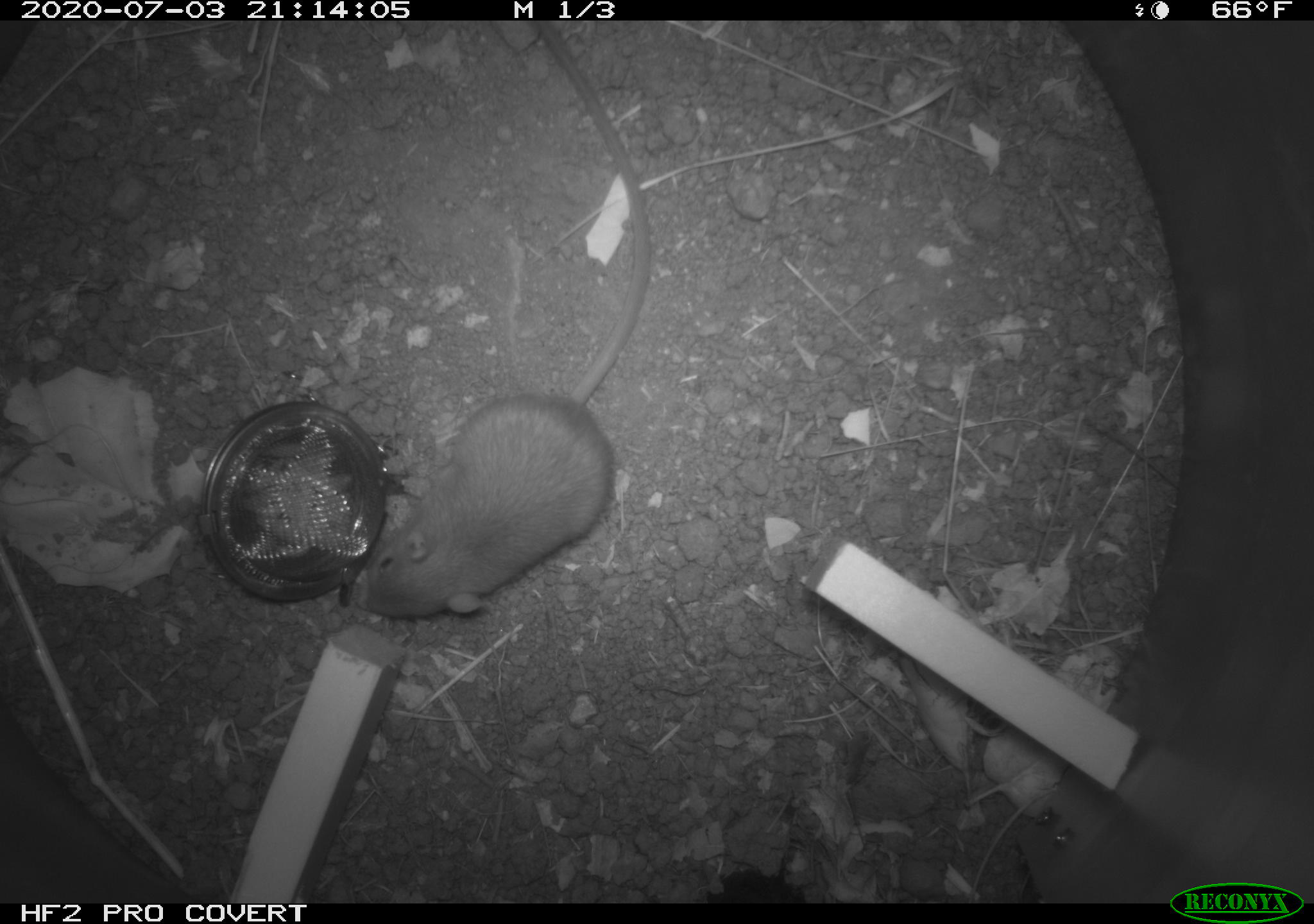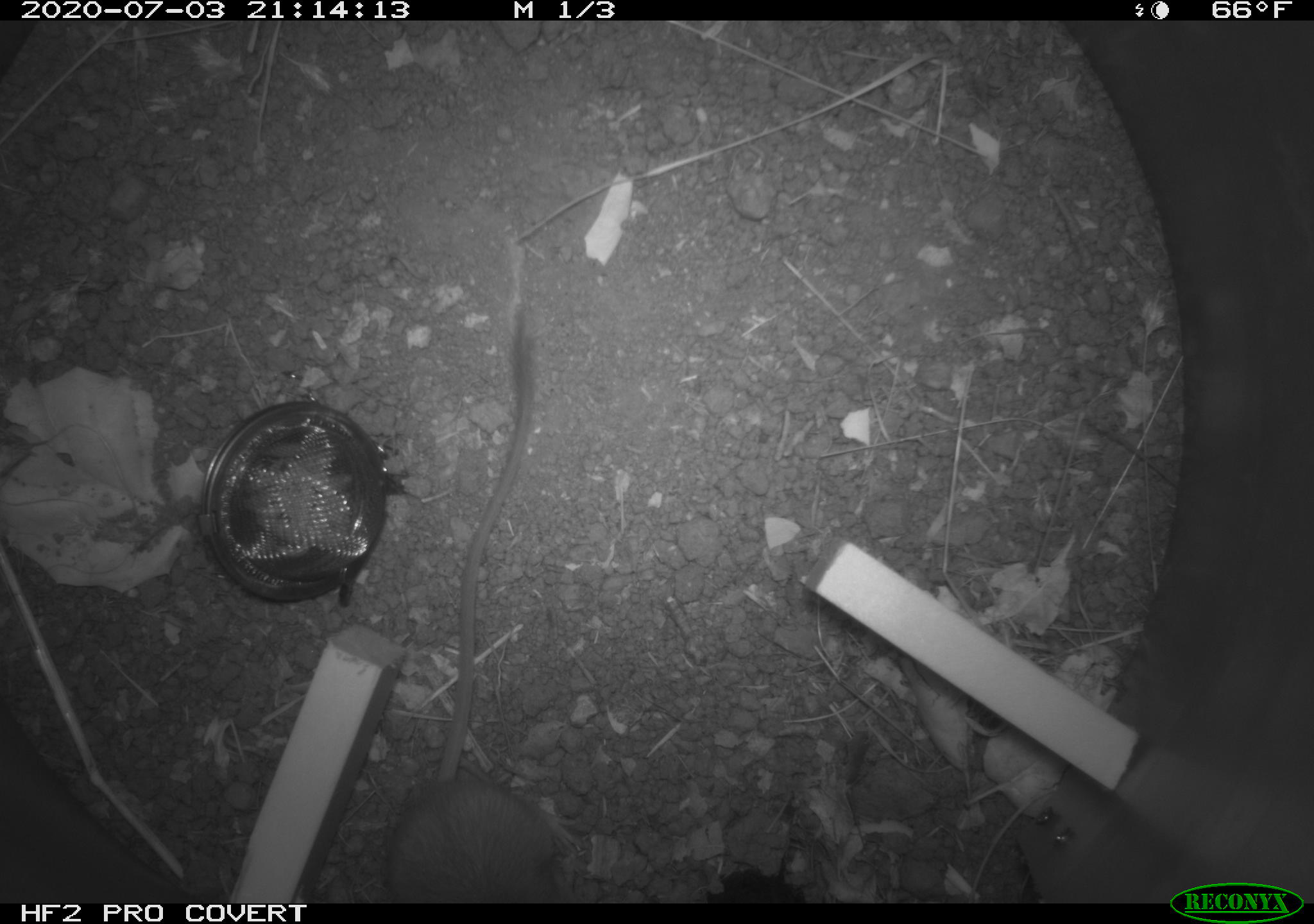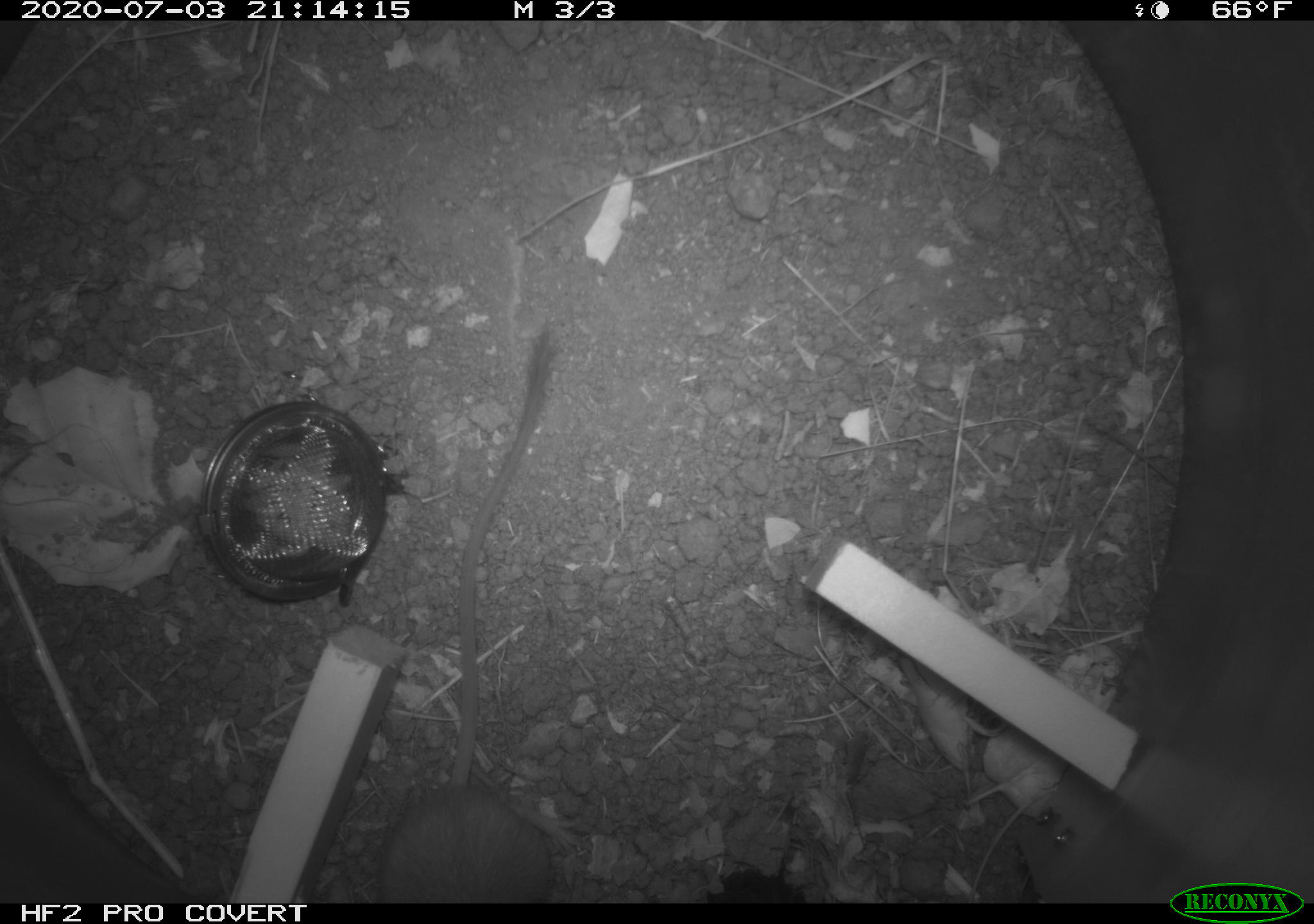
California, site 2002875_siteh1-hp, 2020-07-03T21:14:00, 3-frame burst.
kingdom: Animalia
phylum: Chordata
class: Mammalia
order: Rodentia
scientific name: Rodentia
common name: rodent